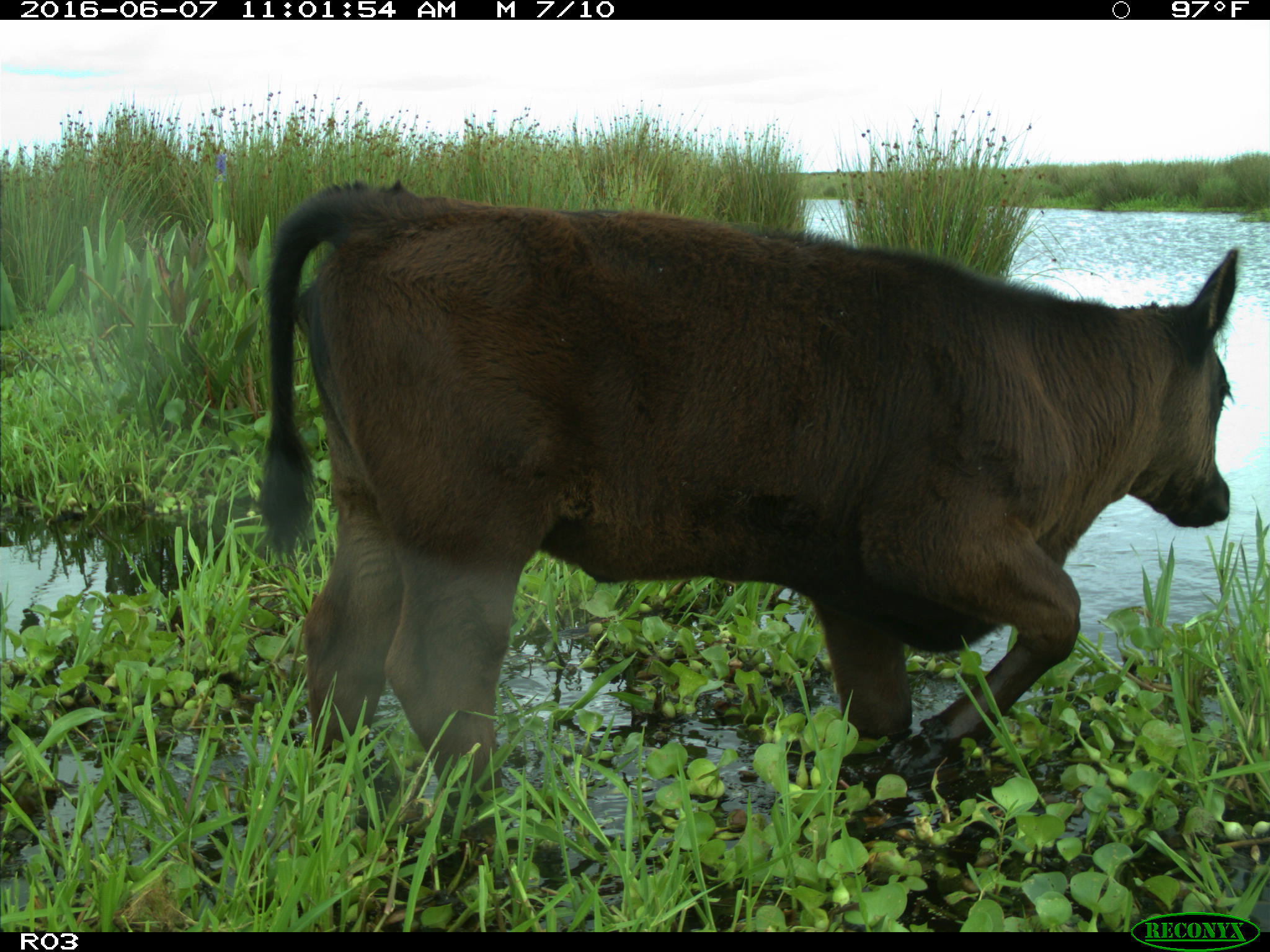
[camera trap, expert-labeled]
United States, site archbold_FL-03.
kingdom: Animalia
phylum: Chordata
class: Mammalia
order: Artiodactyla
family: Bovidae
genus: Bos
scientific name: Bos taurus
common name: domestic cow